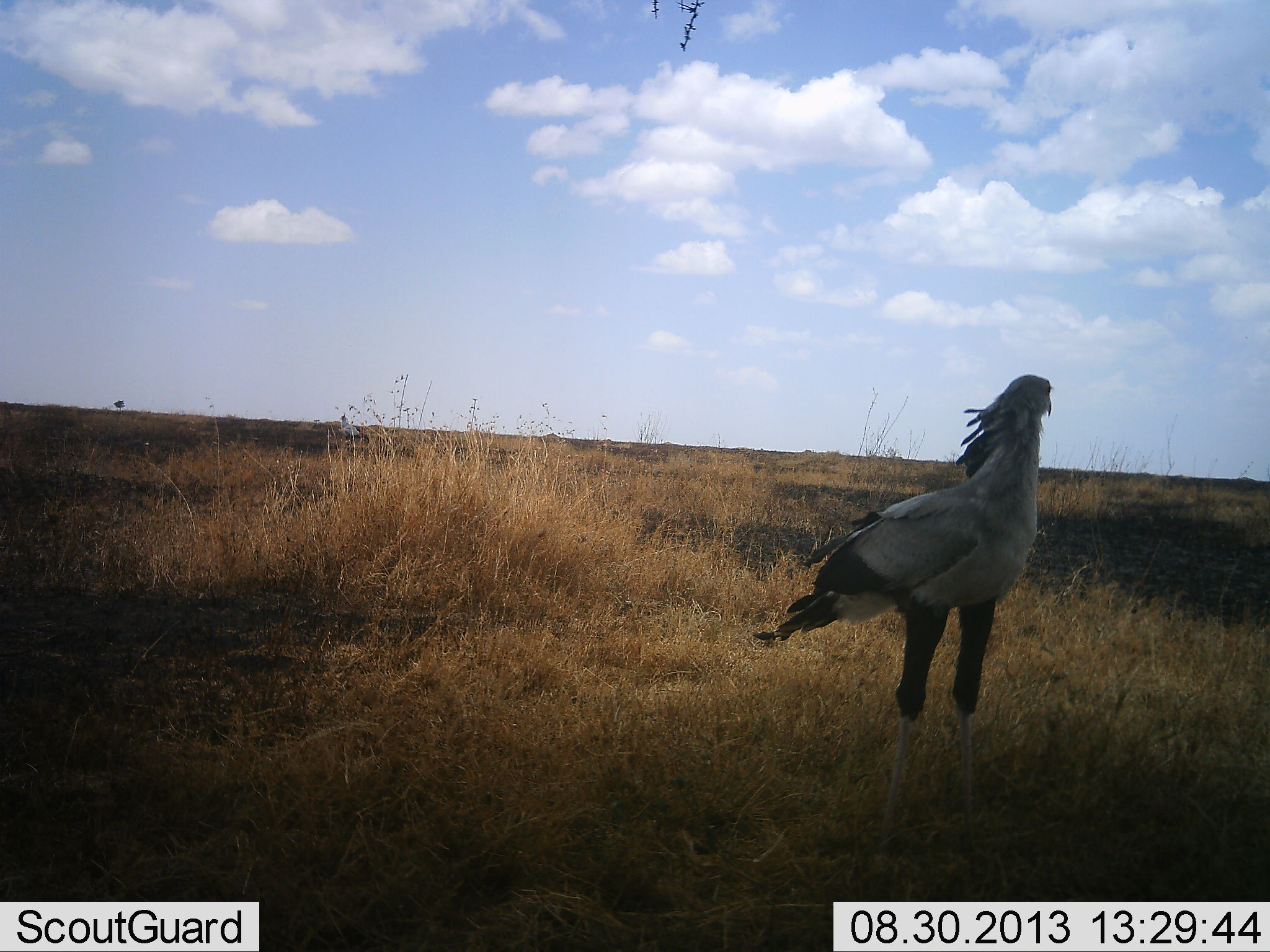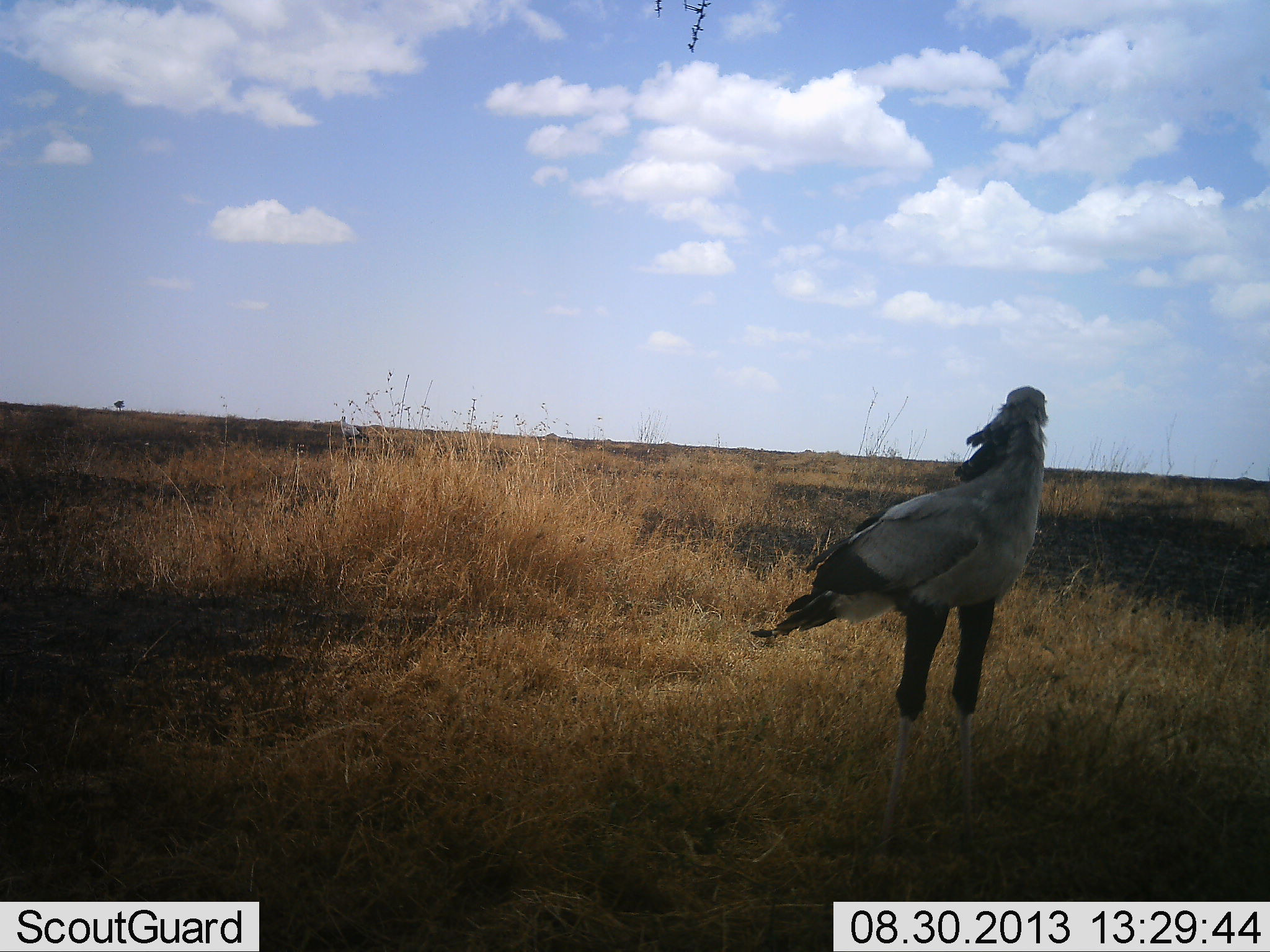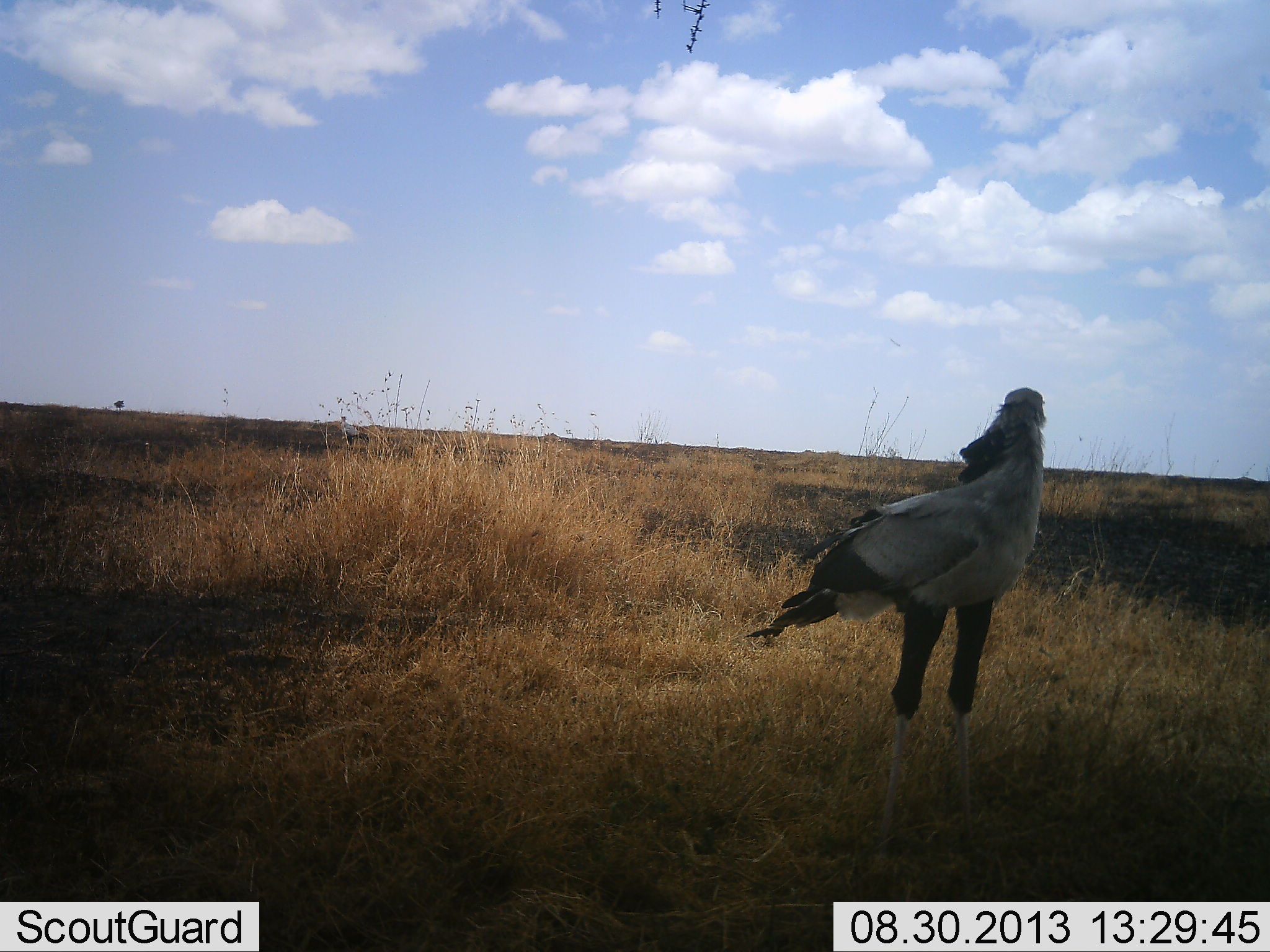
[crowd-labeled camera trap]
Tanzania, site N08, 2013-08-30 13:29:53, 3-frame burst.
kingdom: Animalia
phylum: Chordata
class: Aves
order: Accipitriformes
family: Sagittariidae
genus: Sagittarius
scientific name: Sagittarius serpentarius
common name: secretary bird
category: secretarybird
Secretarybird (secretary bird) (Sagittarius serpentarius), count 1. Behavior (volunteer vote fractions): standing 100%, resting 0%, moving 10%, interacting 0%. Young present (vote fraction): 0%. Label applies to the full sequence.